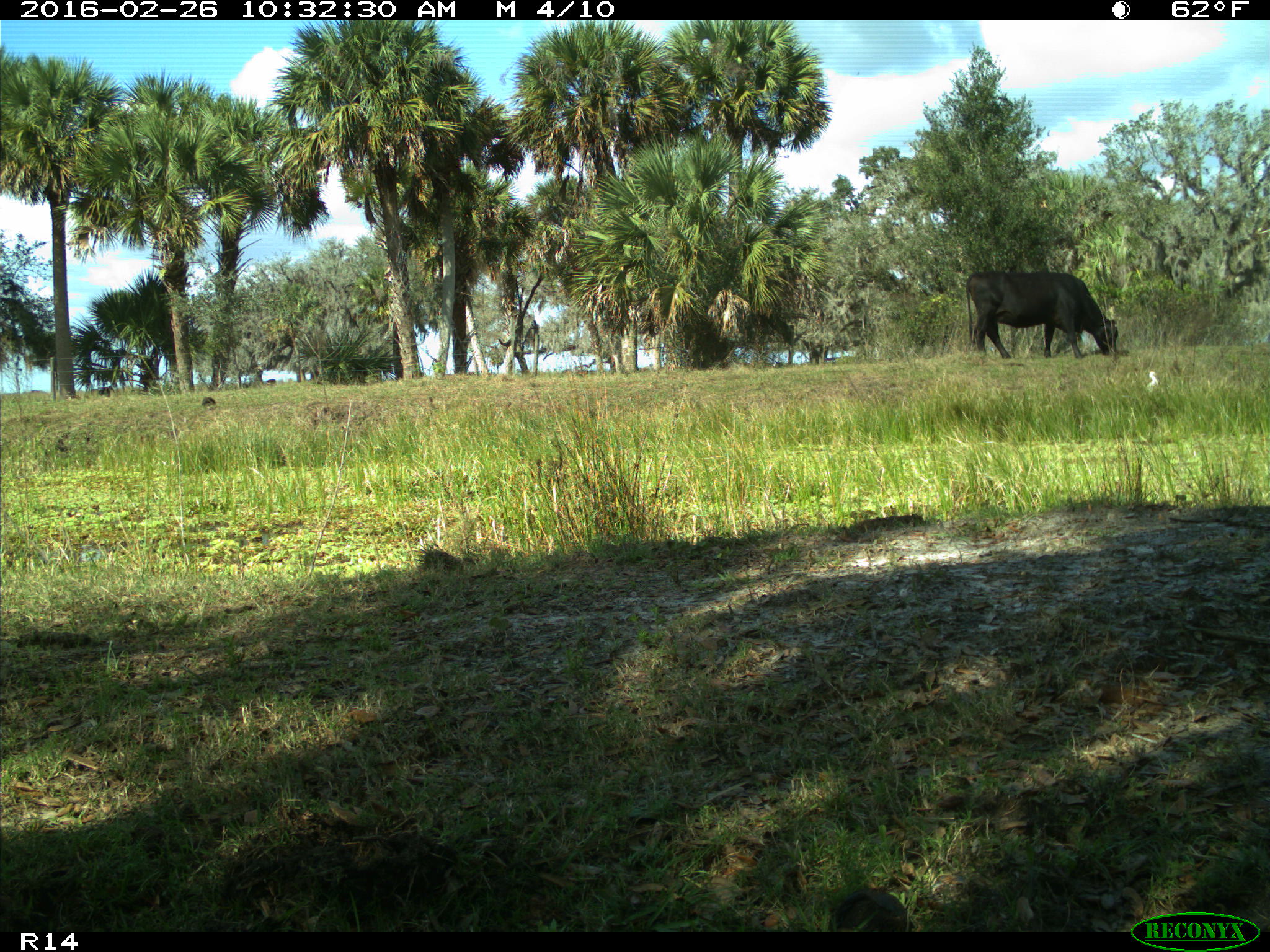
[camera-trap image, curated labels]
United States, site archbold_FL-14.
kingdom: Animalia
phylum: Chordata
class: Mammalia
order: Artiodactyla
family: Bovidae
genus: Bos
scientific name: Bos taurus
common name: domestic cow